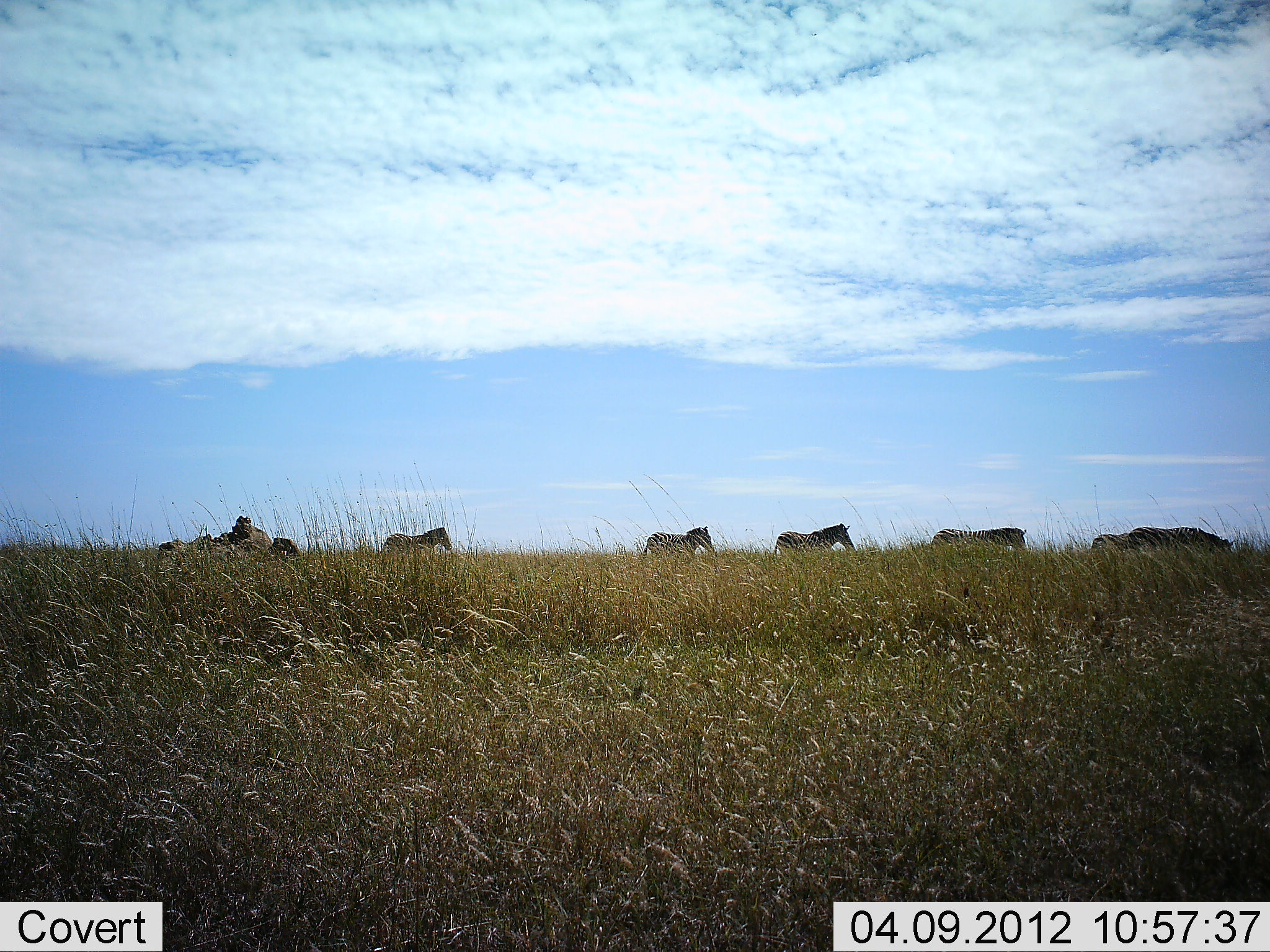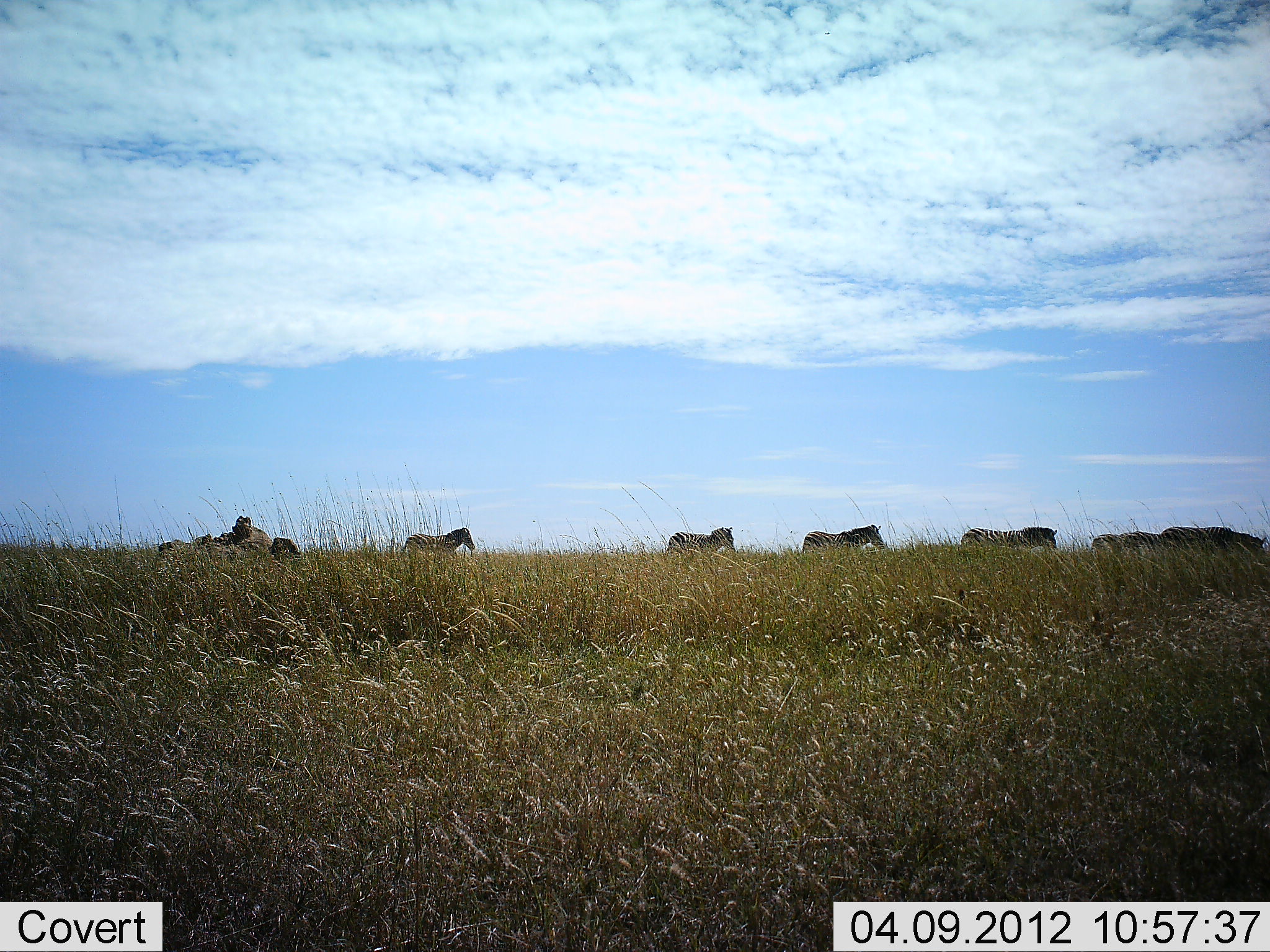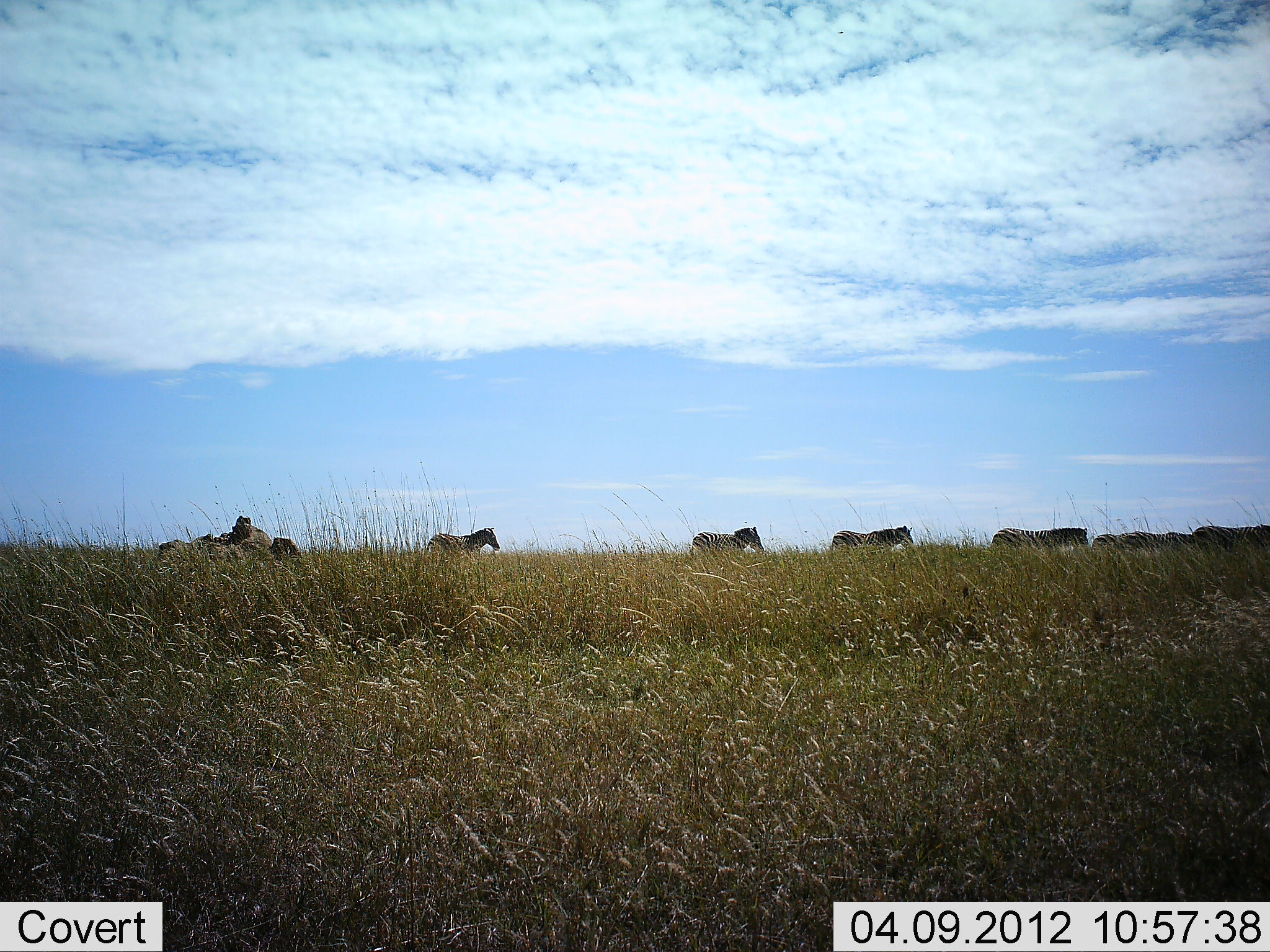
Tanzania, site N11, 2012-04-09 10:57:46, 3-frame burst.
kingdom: Animalia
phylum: Chordata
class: Mammalia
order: Perissodactyla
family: Equidae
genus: Equus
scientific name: Equus quagga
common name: plains zebra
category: zebra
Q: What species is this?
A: Zebra (plains zebra) (Equus quagga).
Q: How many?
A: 6.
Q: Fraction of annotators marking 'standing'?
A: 11%.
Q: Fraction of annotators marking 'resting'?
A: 0%.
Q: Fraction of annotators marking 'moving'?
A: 100%.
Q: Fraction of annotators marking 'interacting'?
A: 0%.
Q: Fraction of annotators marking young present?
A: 0%.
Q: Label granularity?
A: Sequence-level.